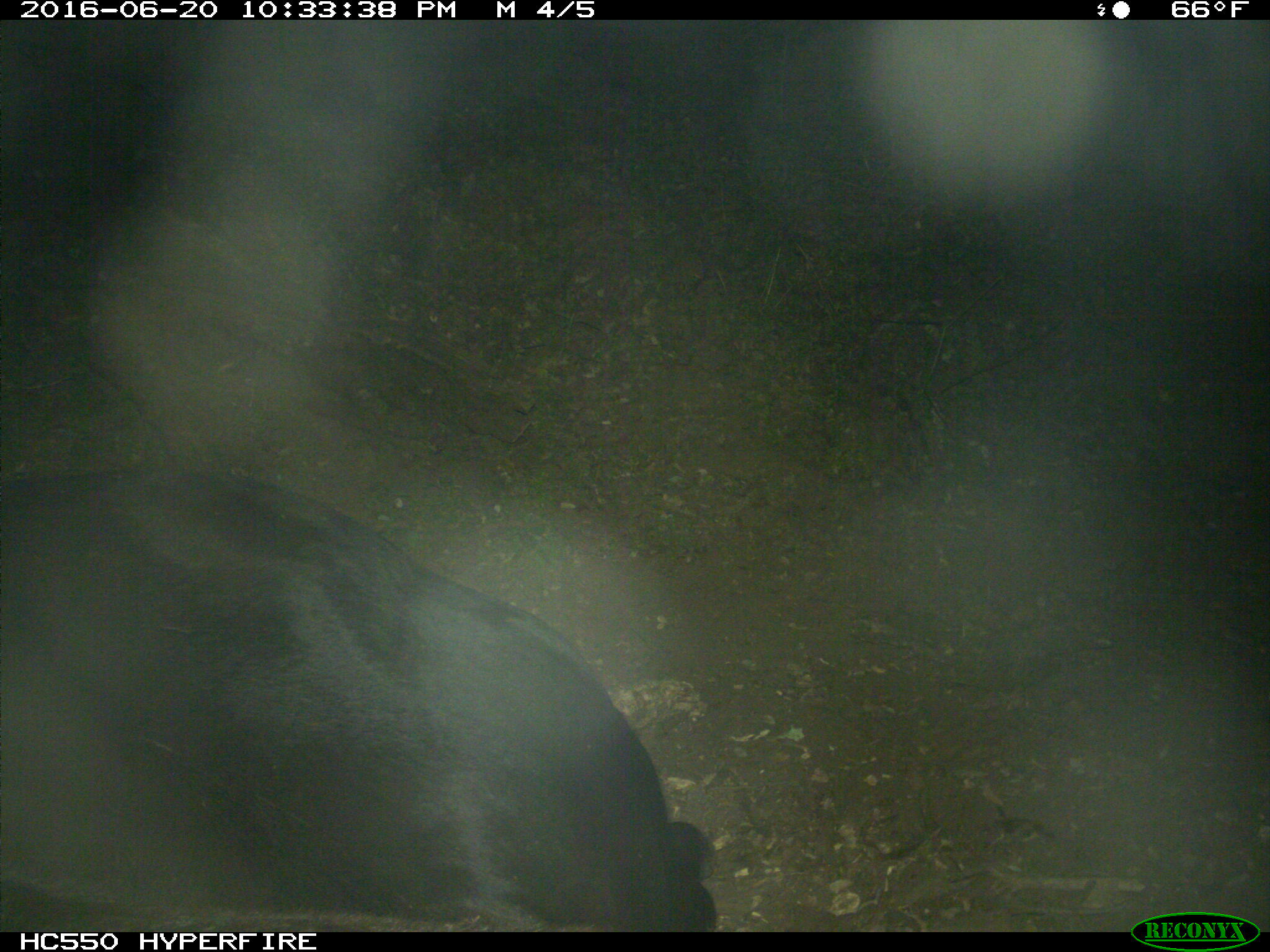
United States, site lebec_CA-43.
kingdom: Animalia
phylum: Chordata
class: Mammalia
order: Artiodactyla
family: Bovidae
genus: Bos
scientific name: Bos taurus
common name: domestic cow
Bos taurus (domestic cow).